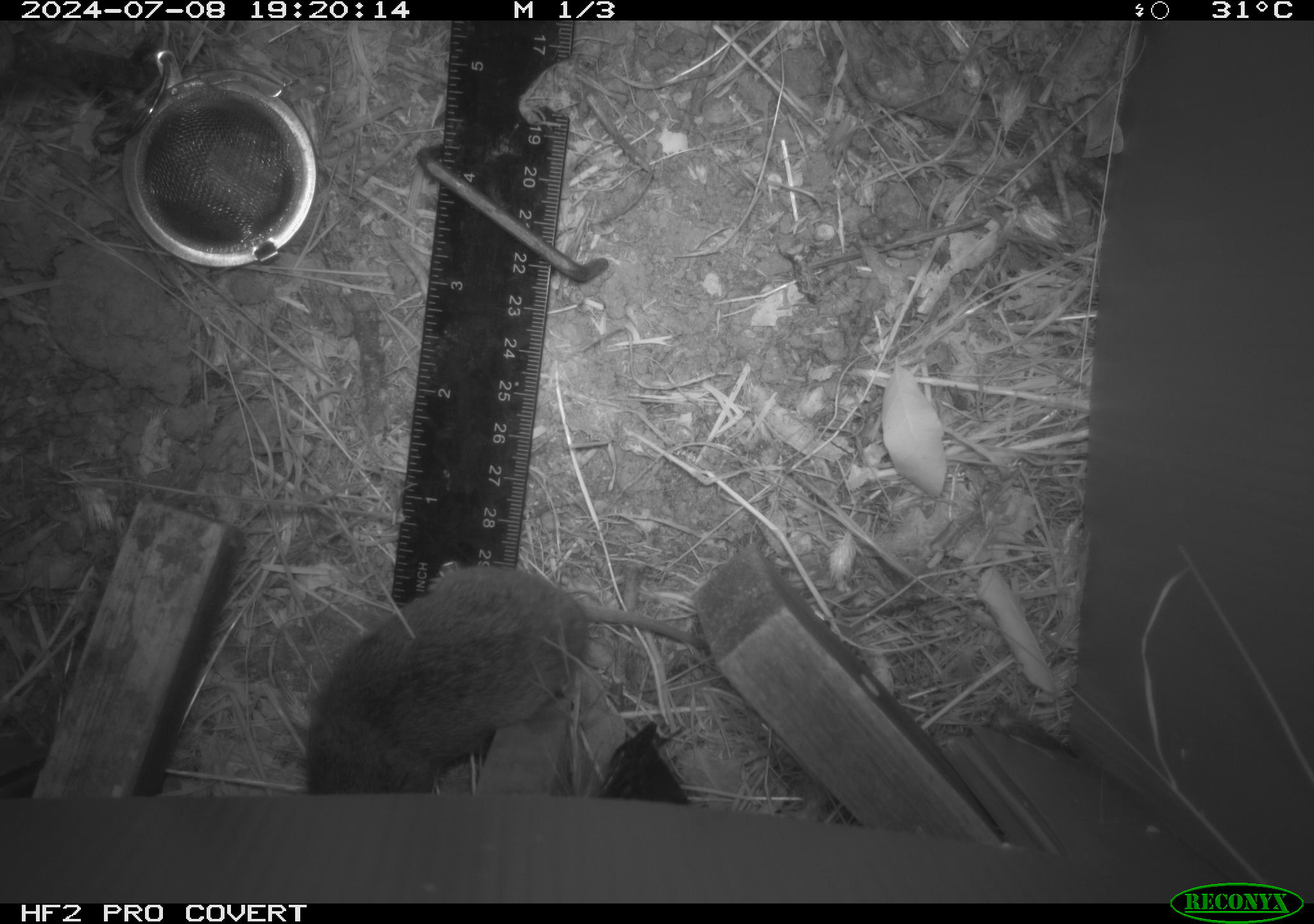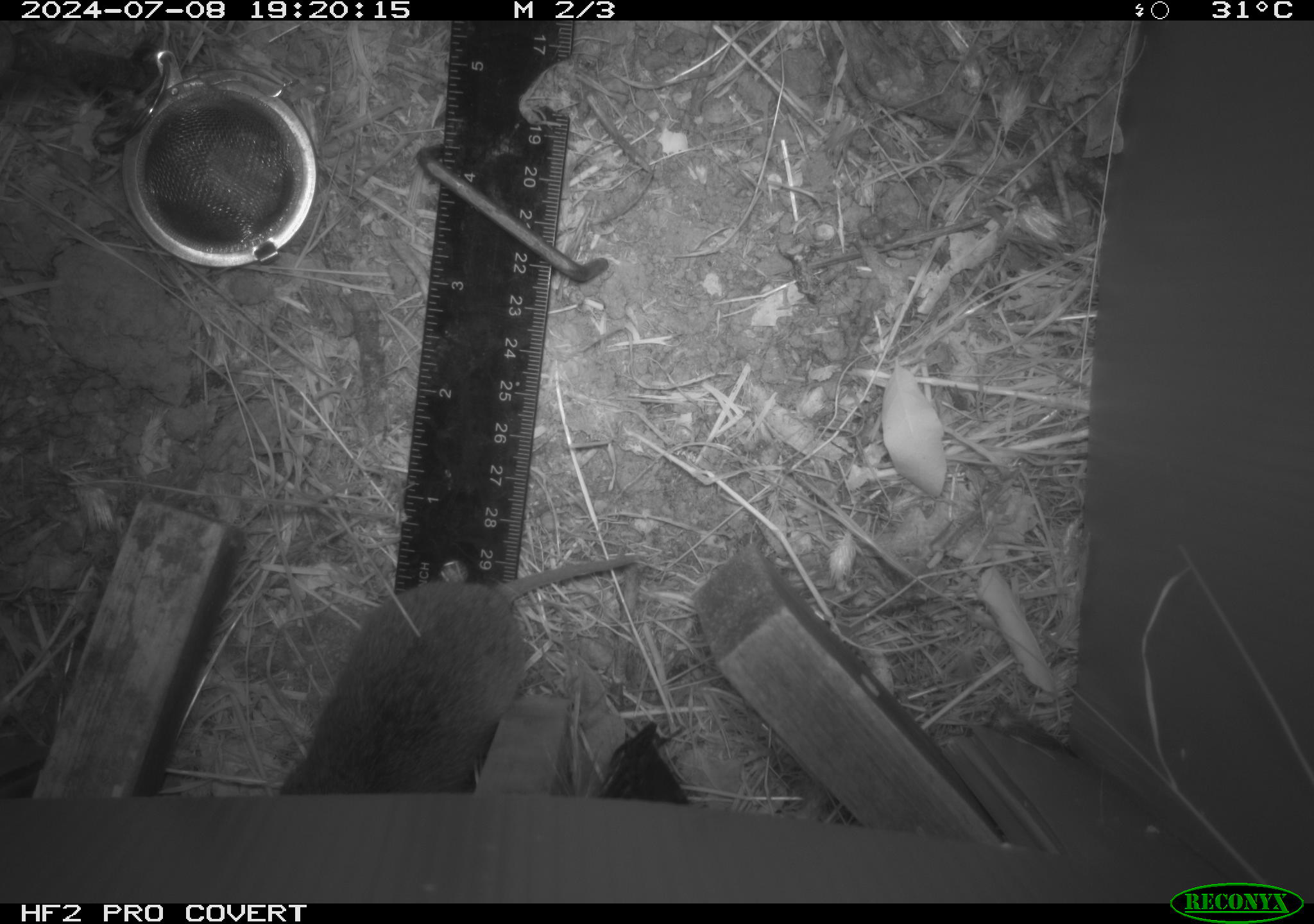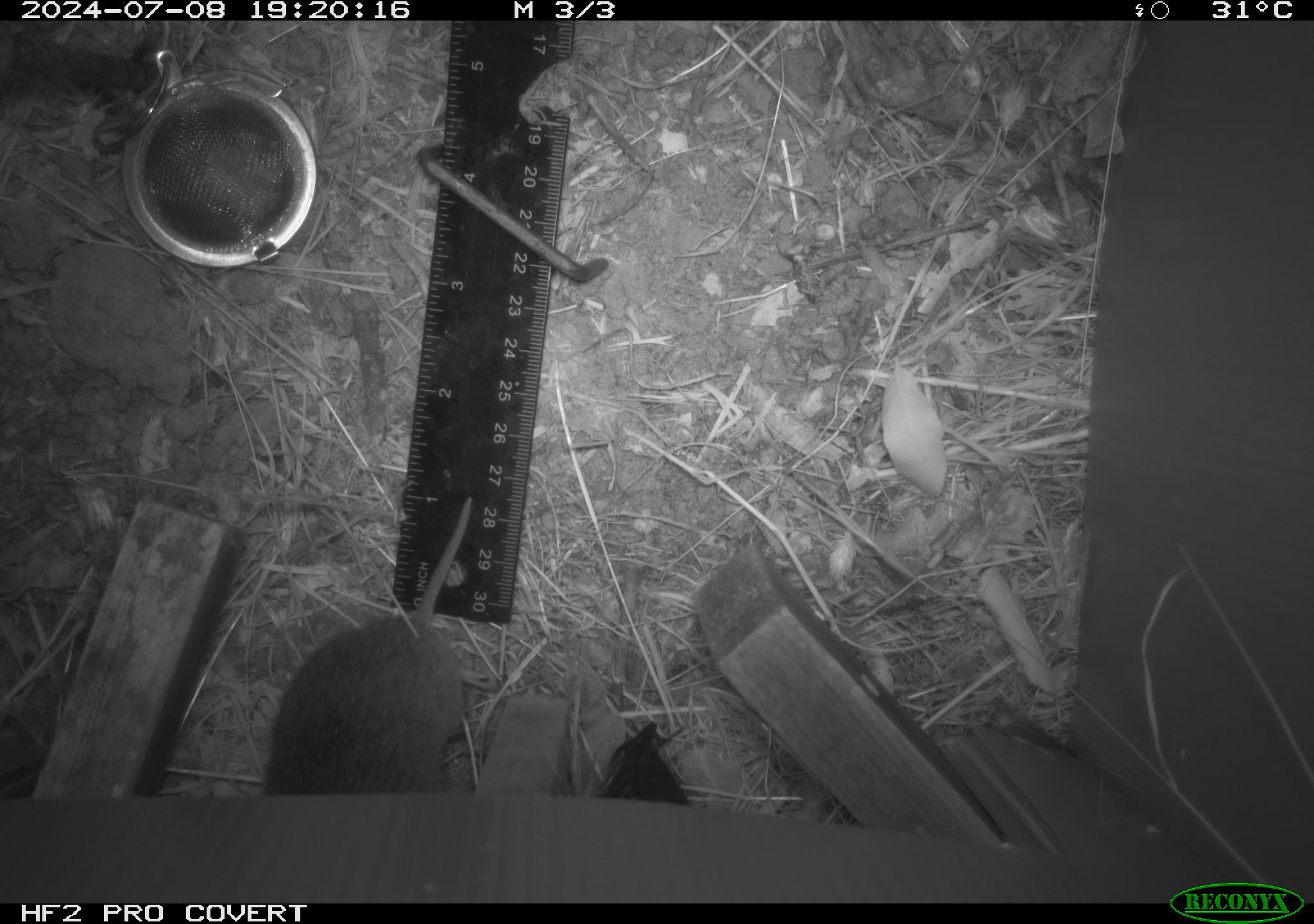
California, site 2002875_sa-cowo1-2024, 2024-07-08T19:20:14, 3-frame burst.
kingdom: Animalia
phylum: Chordata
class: Mammalia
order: Rodentia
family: Cricetidae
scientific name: Arvicolinae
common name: voles, lemmings, and muskrats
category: arvicolinae subfamily